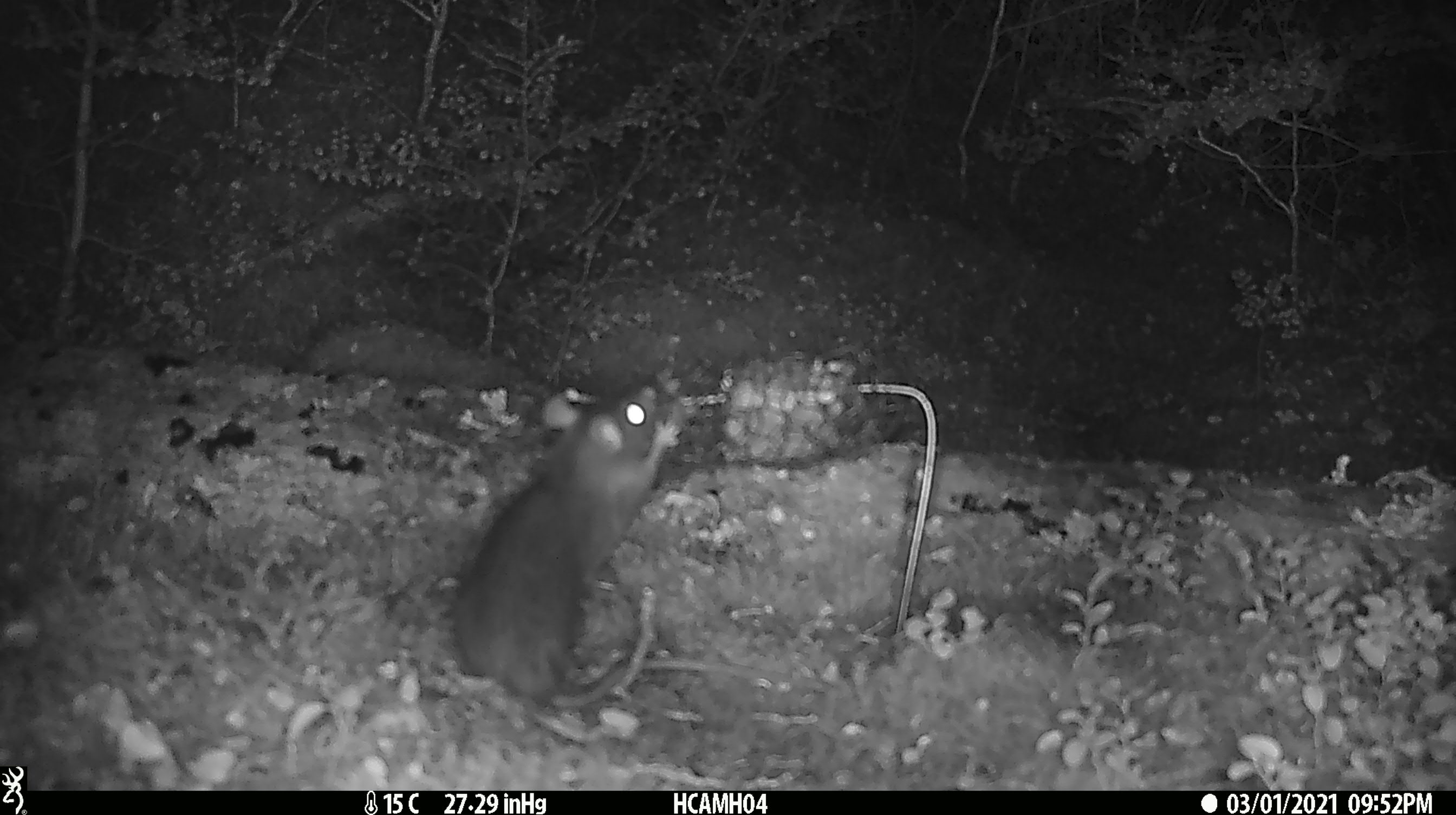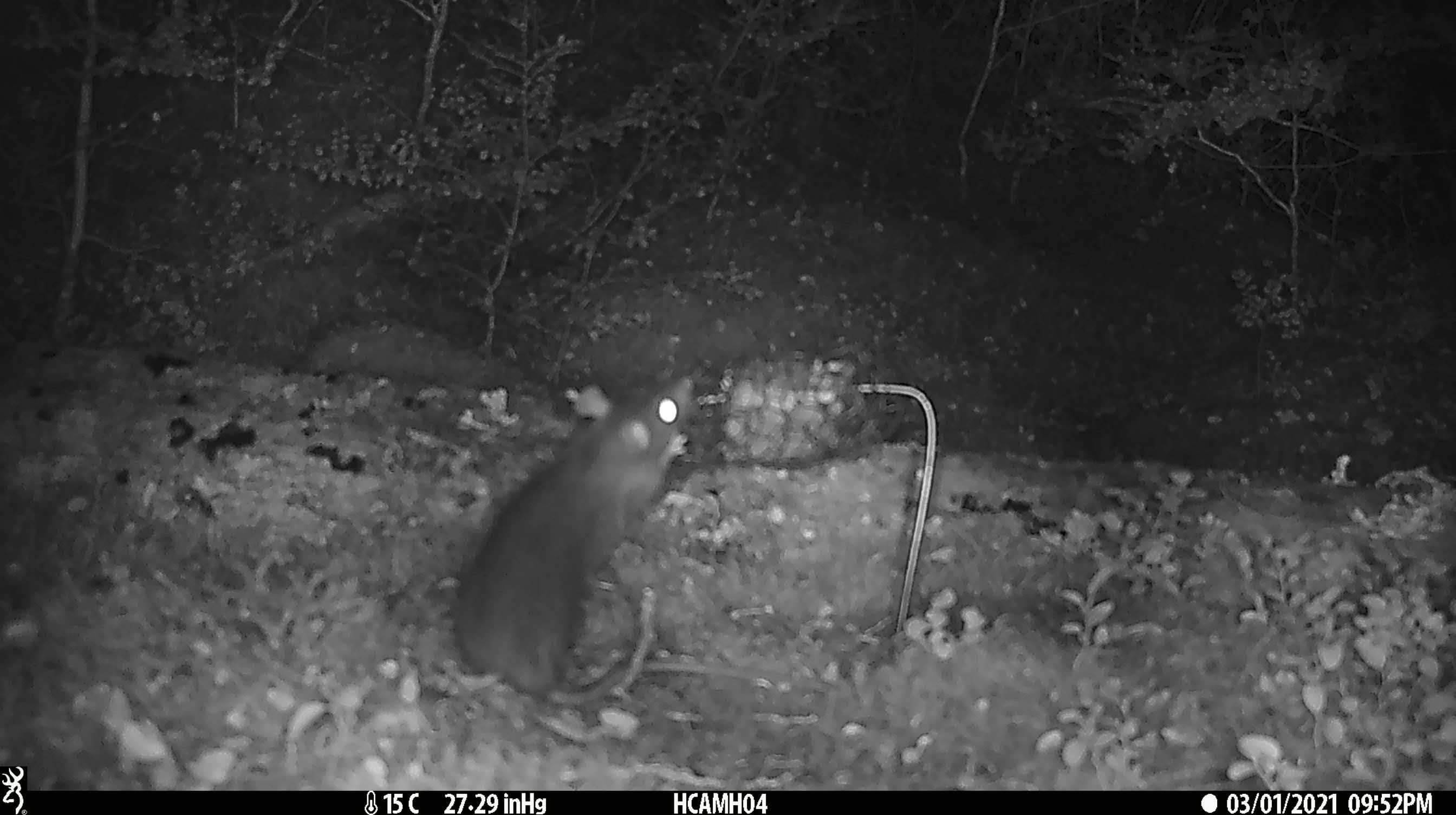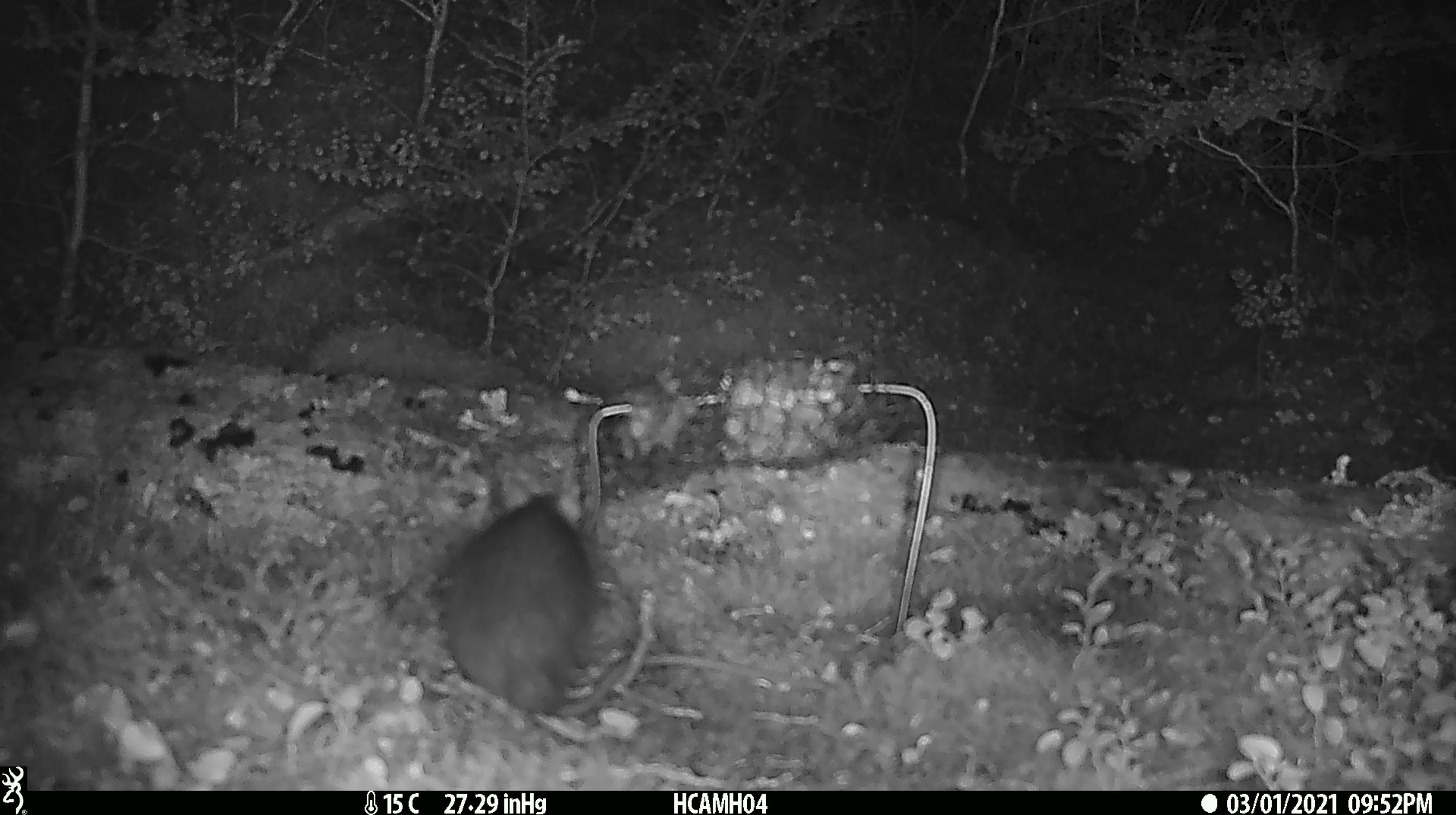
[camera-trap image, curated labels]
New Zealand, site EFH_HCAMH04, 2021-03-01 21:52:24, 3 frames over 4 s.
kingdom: Animalia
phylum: Chordata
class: Mammalia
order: Rodentia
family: Muridae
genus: Rattus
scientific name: Rattus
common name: rat